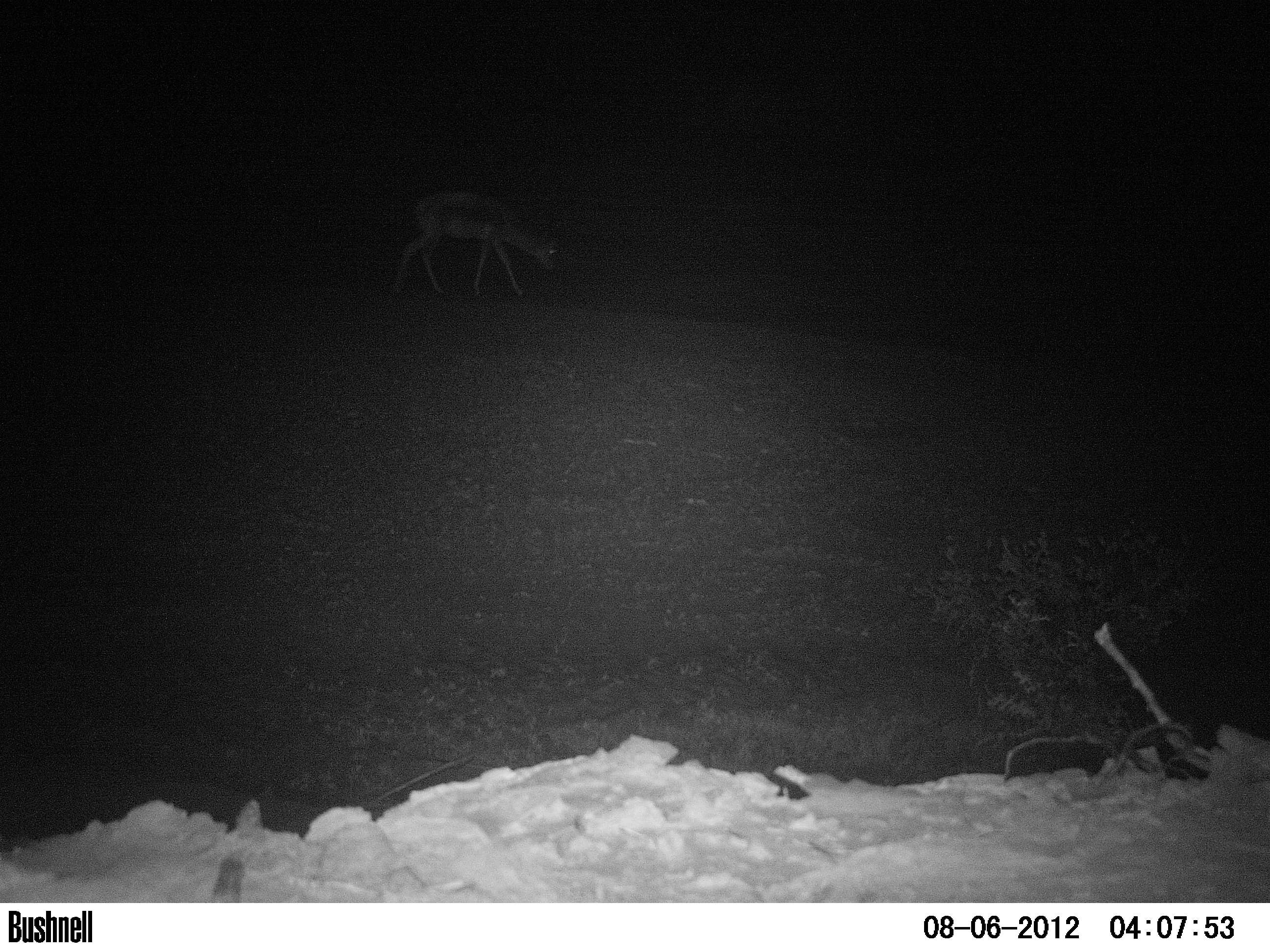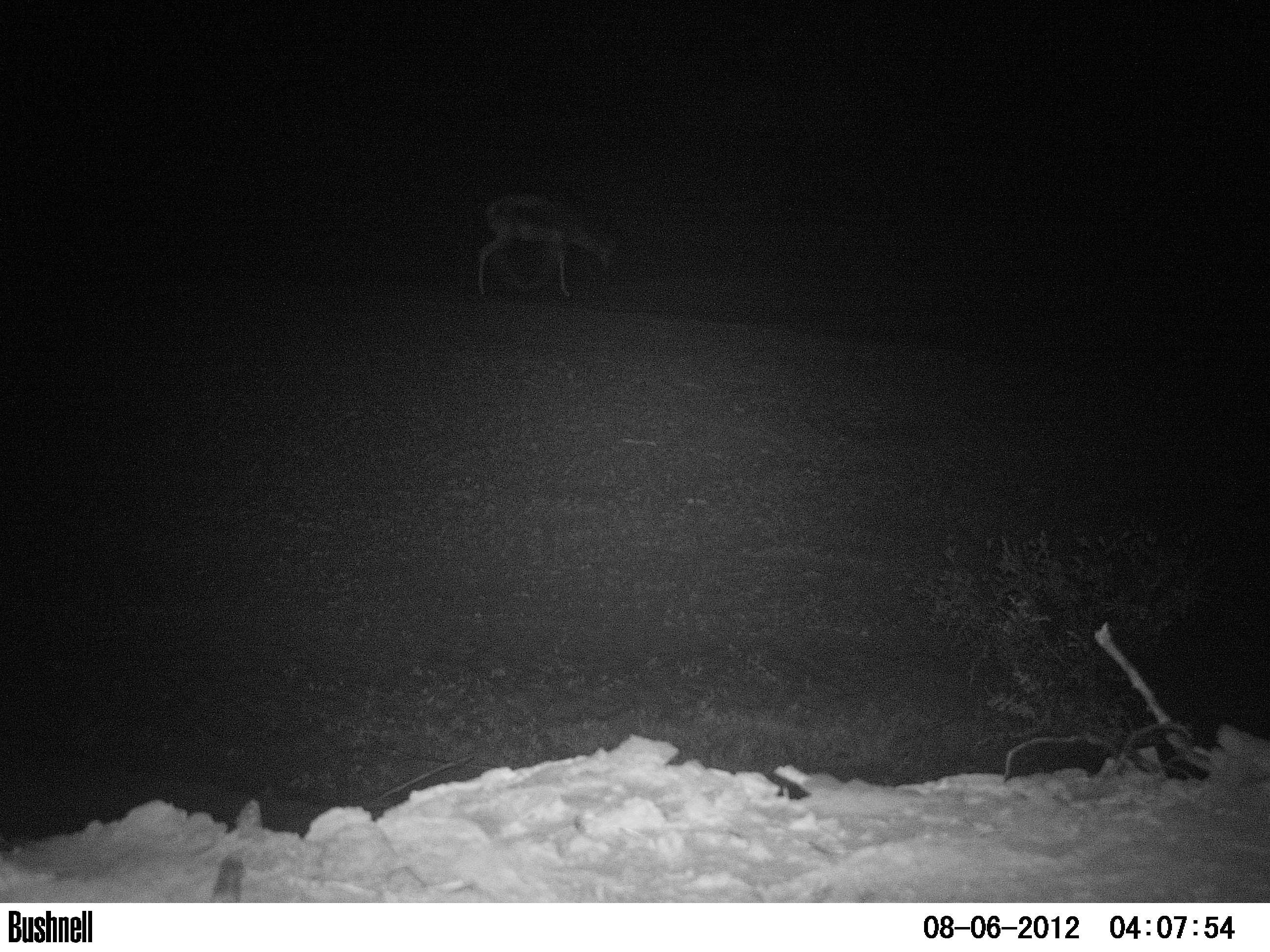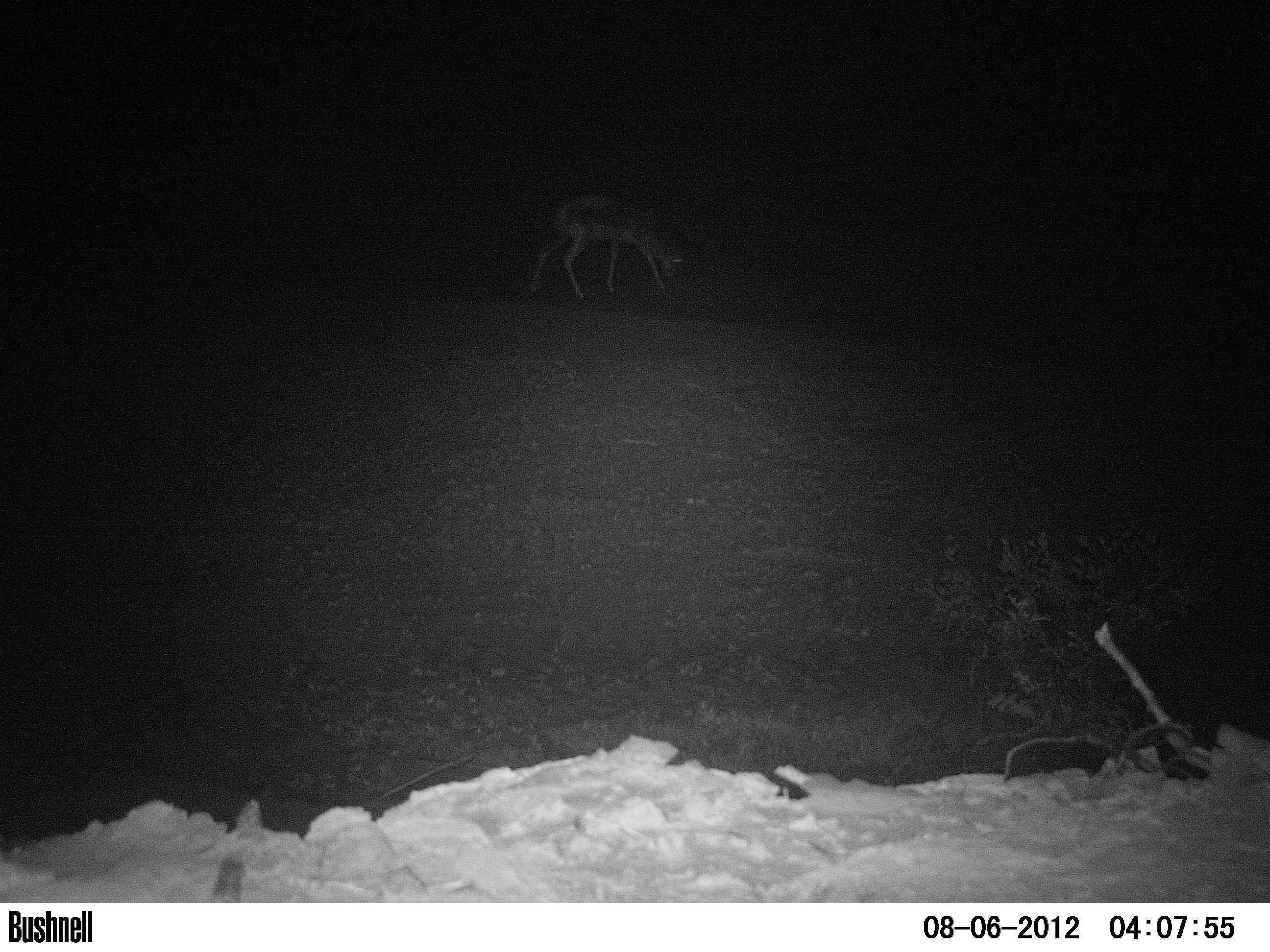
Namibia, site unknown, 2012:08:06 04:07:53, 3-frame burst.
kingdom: Animalia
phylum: Chordata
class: Mammalia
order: Artiodactyla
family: Bovidae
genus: Antidorcas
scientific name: Antidorcas marsupialis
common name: springbok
Antidorcas marsupialis (springbok).